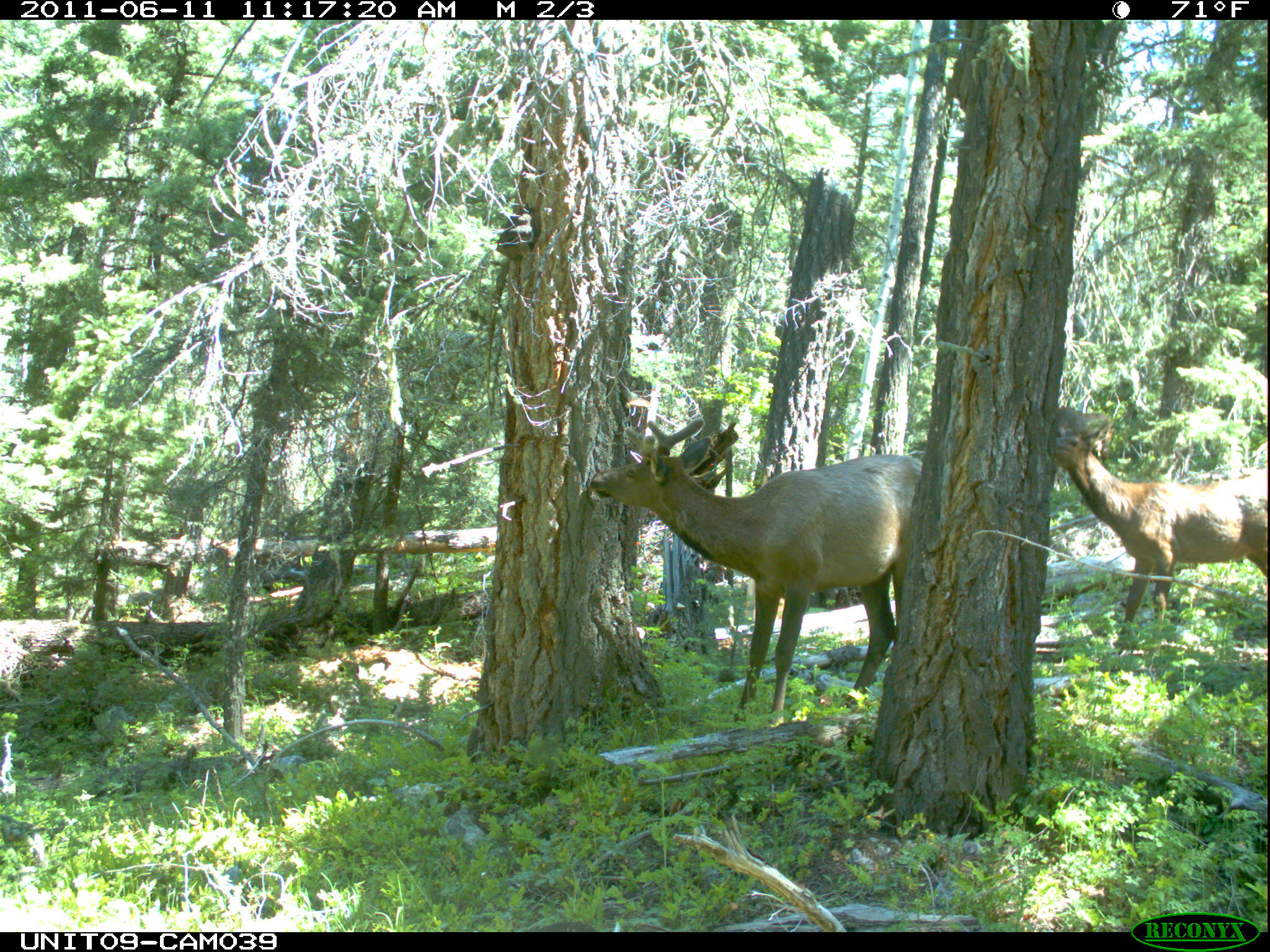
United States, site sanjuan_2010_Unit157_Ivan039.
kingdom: Animalia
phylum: Chordata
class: Mammalia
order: Artiodactyla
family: Cervidae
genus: Cervus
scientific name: Cervus elaphus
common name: red deer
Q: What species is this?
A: Cervus elaphus (red deer).